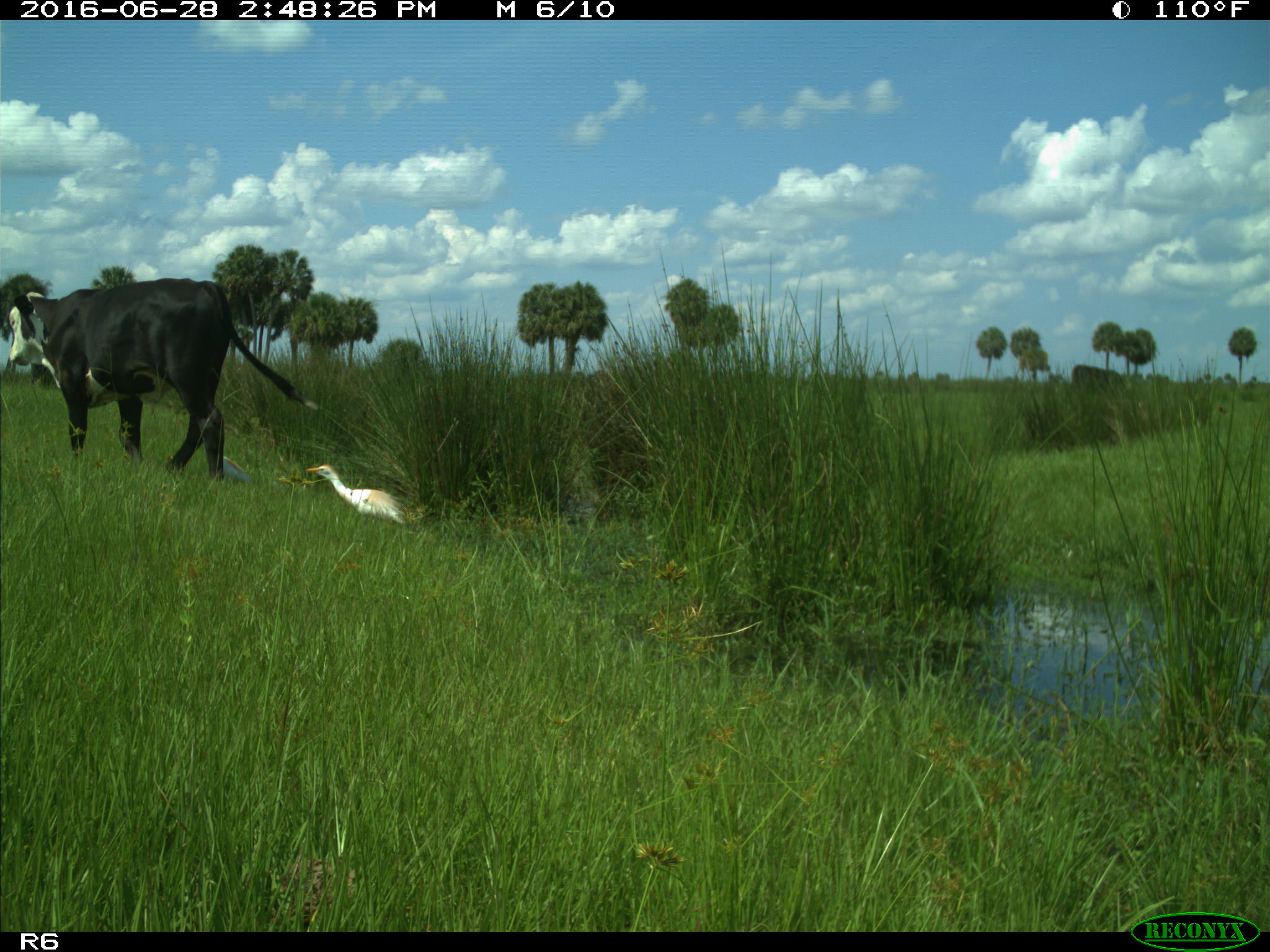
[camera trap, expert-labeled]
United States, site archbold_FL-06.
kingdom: Animalia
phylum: Chordata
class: Mammalia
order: Artiodactyla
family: Bovidae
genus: Bos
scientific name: Bos taurus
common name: domestic cow